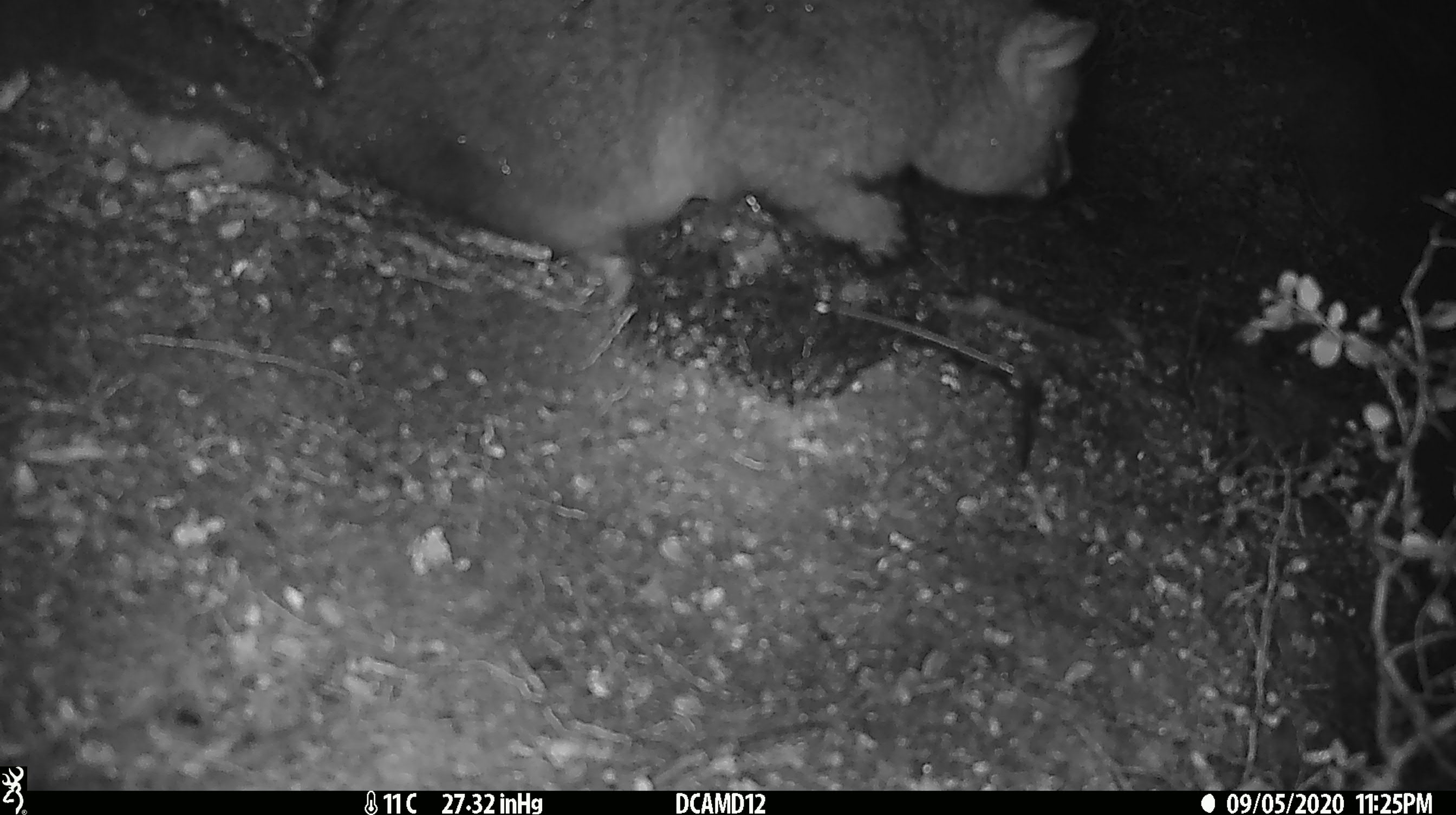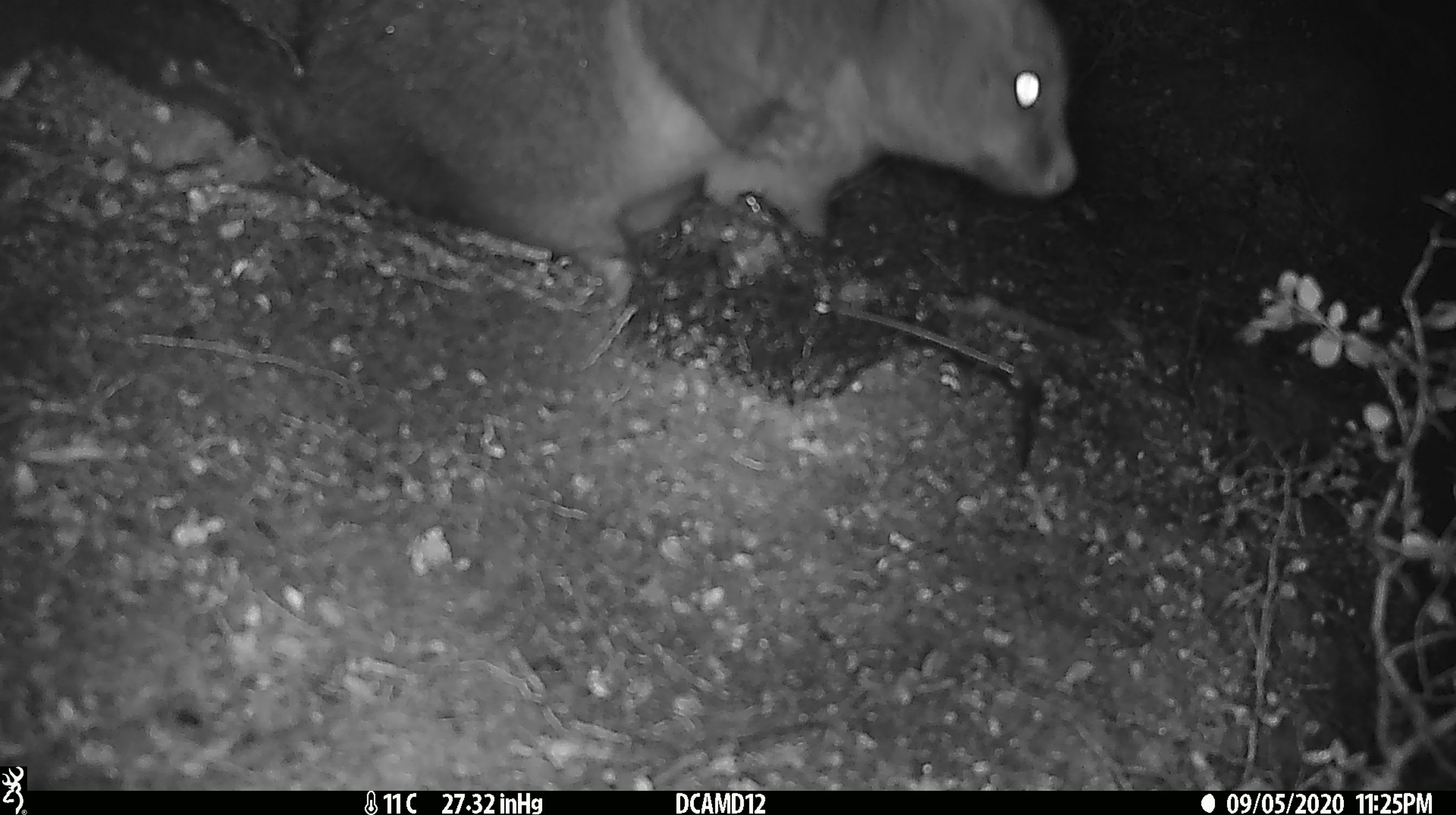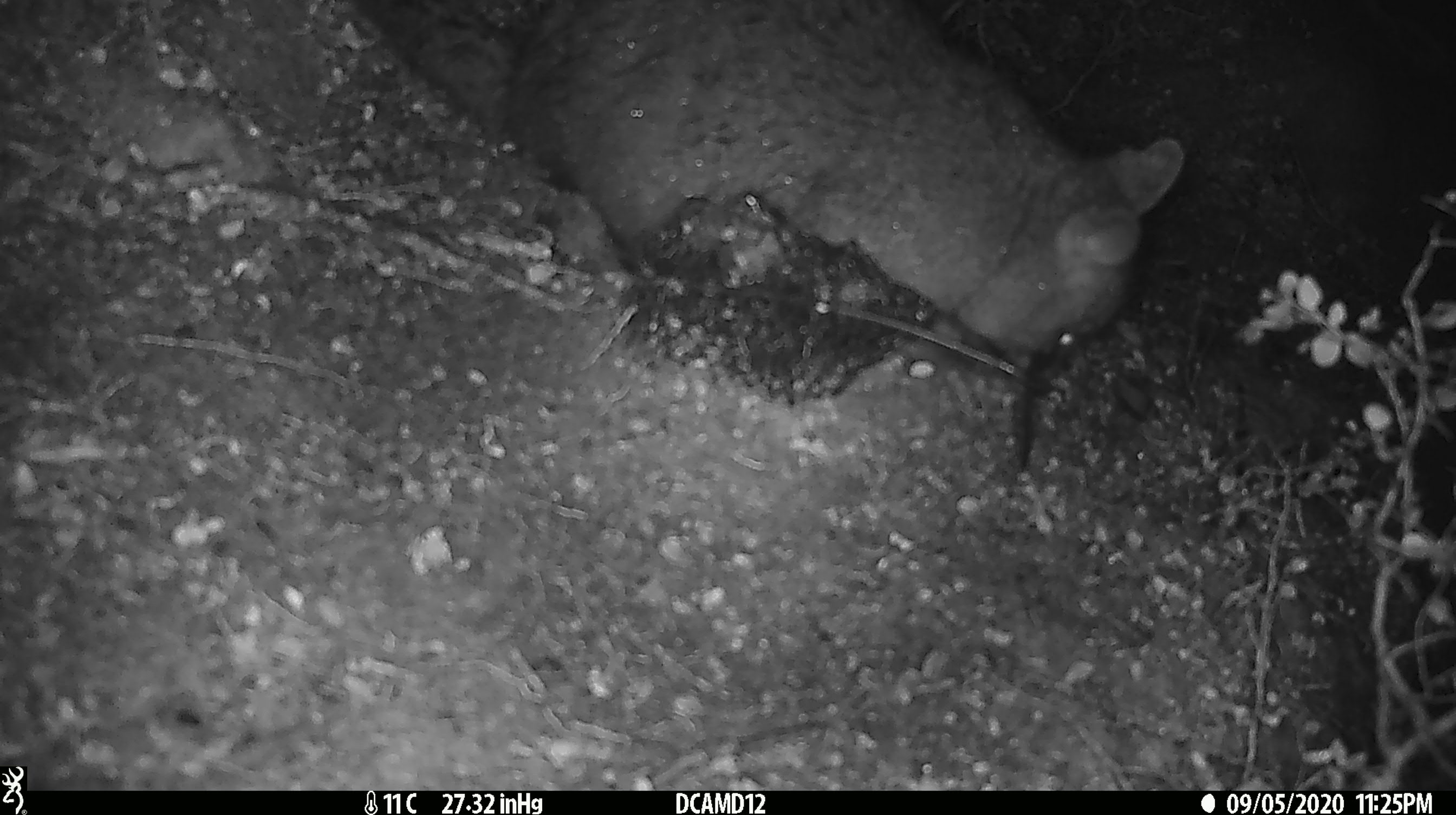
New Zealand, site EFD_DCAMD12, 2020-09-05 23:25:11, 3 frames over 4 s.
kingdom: Animalia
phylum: Chordata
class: Mammalia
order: Diprotodontia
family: Phalangeridae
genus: Trichosurus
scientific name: Trichosurus vulpecula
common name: common brushtail possum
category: possum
Possum (common brushtail possum) (Trichosurus vulpecula).